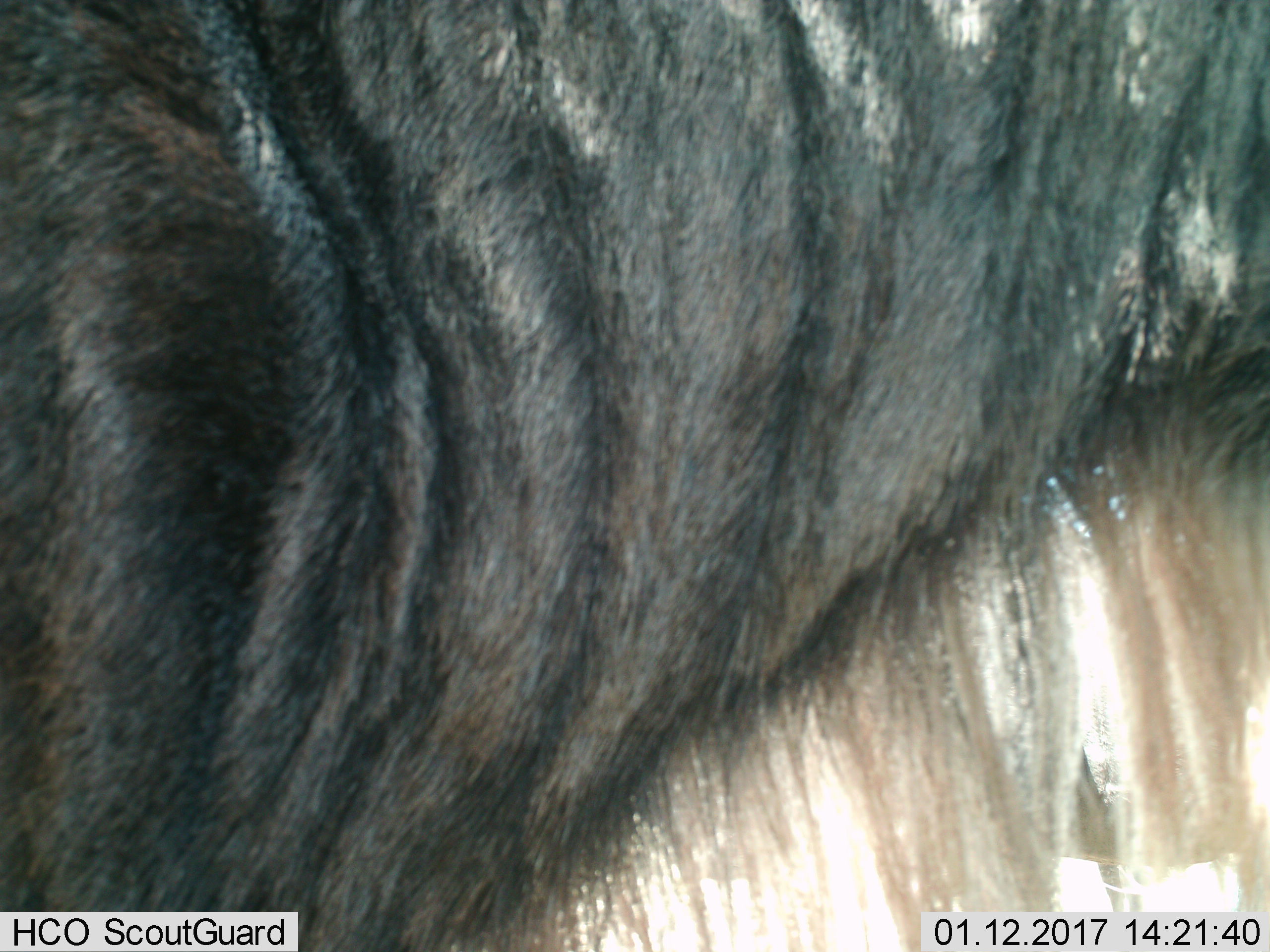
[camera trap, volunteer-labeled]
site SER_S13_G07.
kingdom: Animalia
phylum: Chordata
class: Mammalia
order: Artiodactyla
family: Bovidae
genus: Connochaetes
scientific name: Connochaetes taurinus taurinus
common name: blue wildebeest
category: wildebeestblue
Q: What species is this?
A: Wildebeestblue (blue wildebeest) (Connochaetes taurinus taurinus).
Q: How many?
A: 1.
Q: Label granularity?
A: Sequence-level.